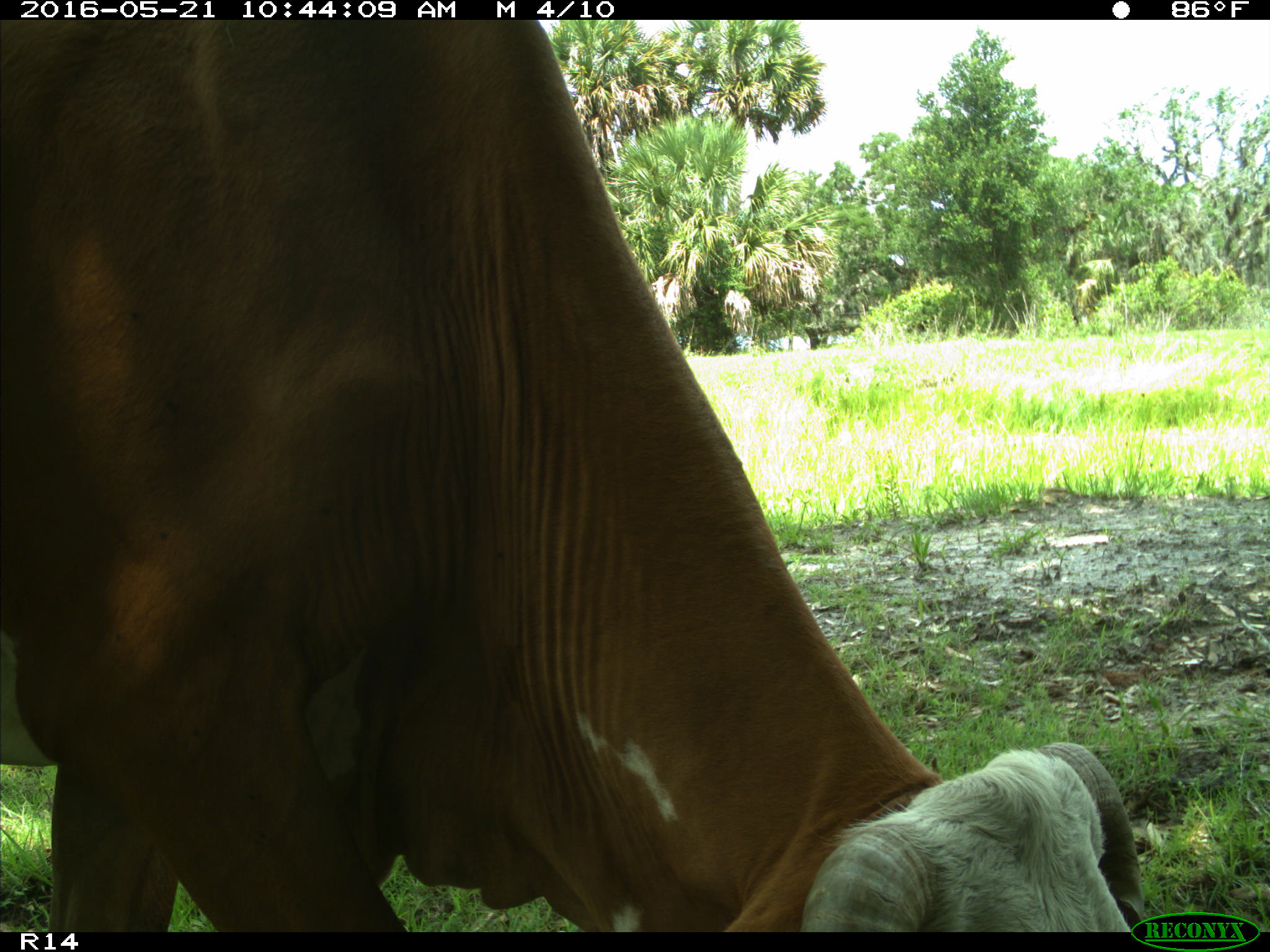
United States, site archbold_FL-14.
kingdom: Animalia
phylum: Chordata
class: Mammalia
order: Artiodactyla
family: Bovidae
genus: Bos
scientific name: Bos taurus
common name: domestic cow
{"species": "Bos taurus (domestic cow)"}